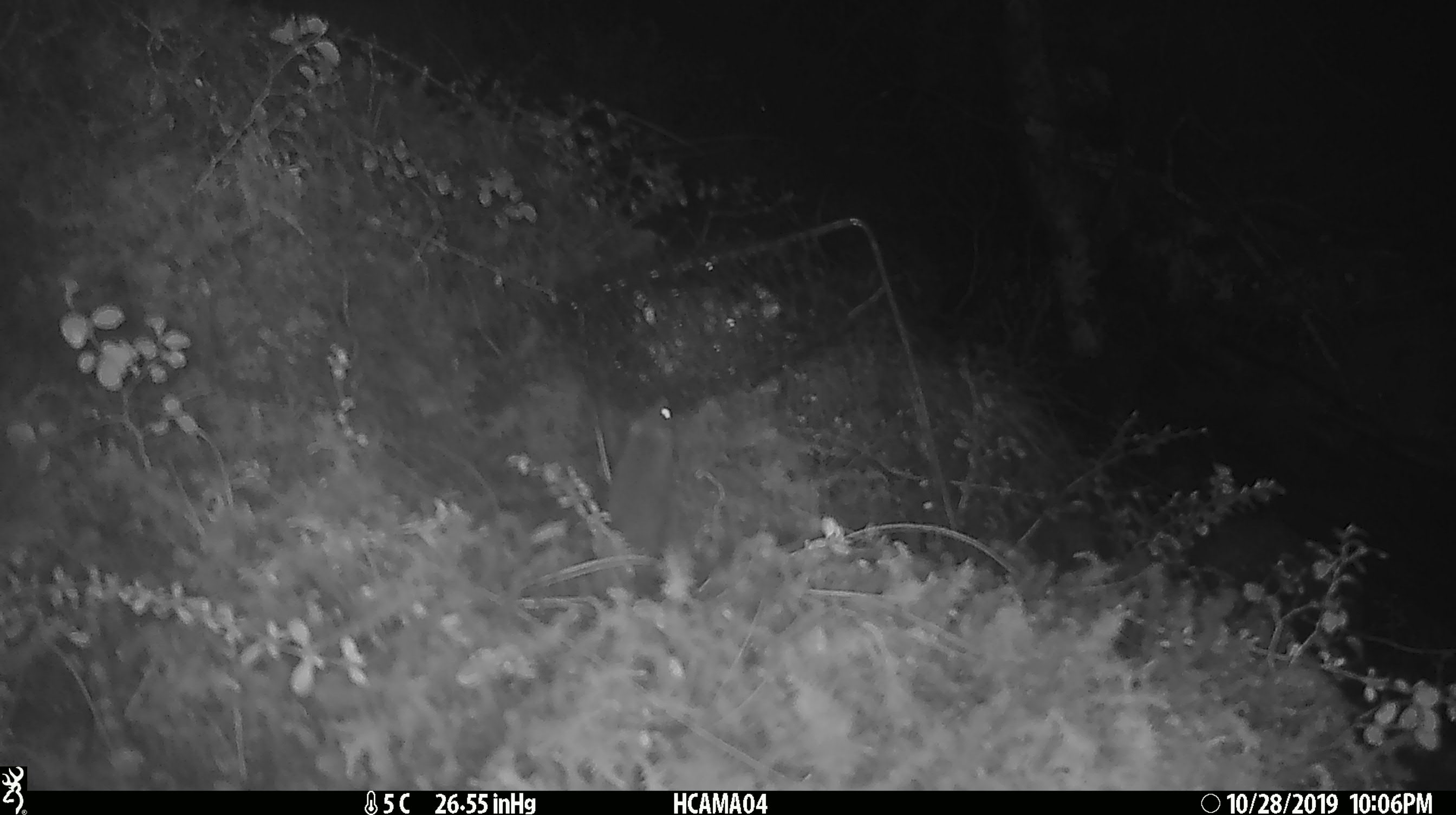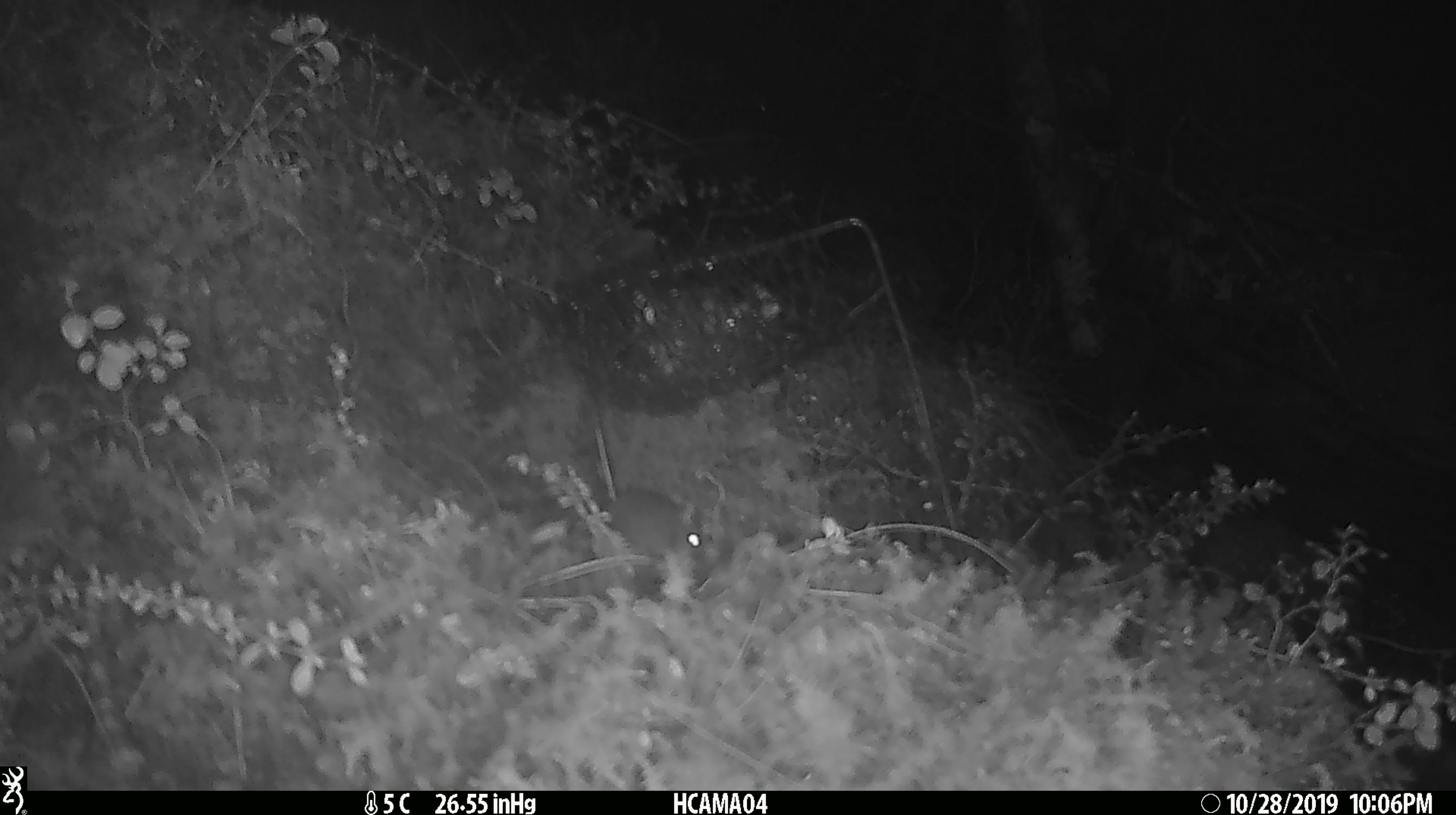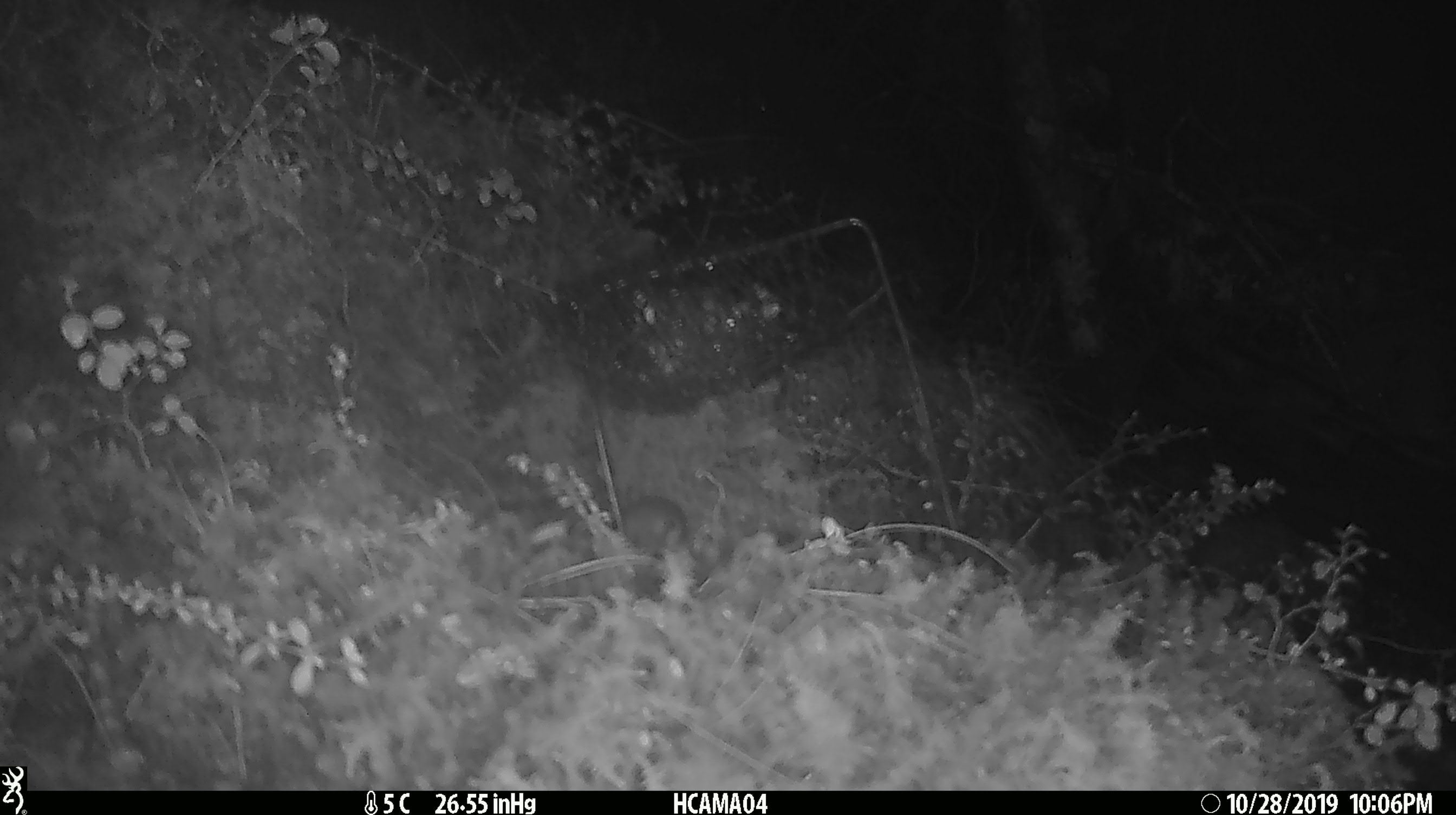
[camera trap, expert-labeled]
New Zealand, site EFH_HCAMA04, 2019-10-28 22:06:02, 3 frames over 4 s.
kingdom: Animalia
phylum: Chordata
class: Mammalia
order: Rodentia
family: Muridae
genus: Mus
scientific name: Mus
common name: mouse